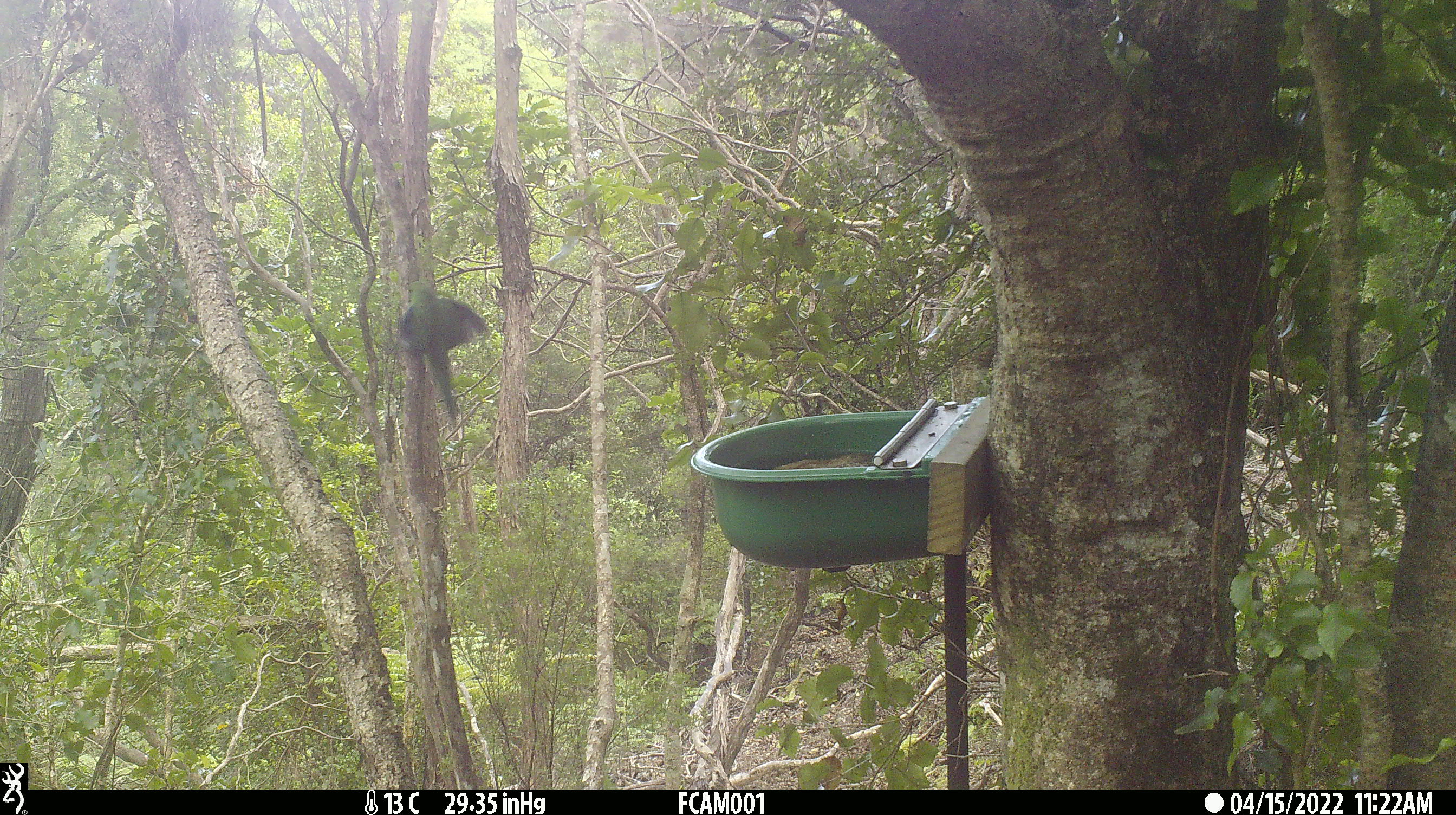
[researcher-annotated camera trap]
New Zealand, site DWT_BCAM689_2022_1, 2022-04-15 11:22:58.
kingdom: Animalia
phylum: Chordata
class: Aves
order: Psittaciformes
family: Psittaculidae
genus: Cyanoramphus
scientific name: Cyanoramphus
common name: parakeet